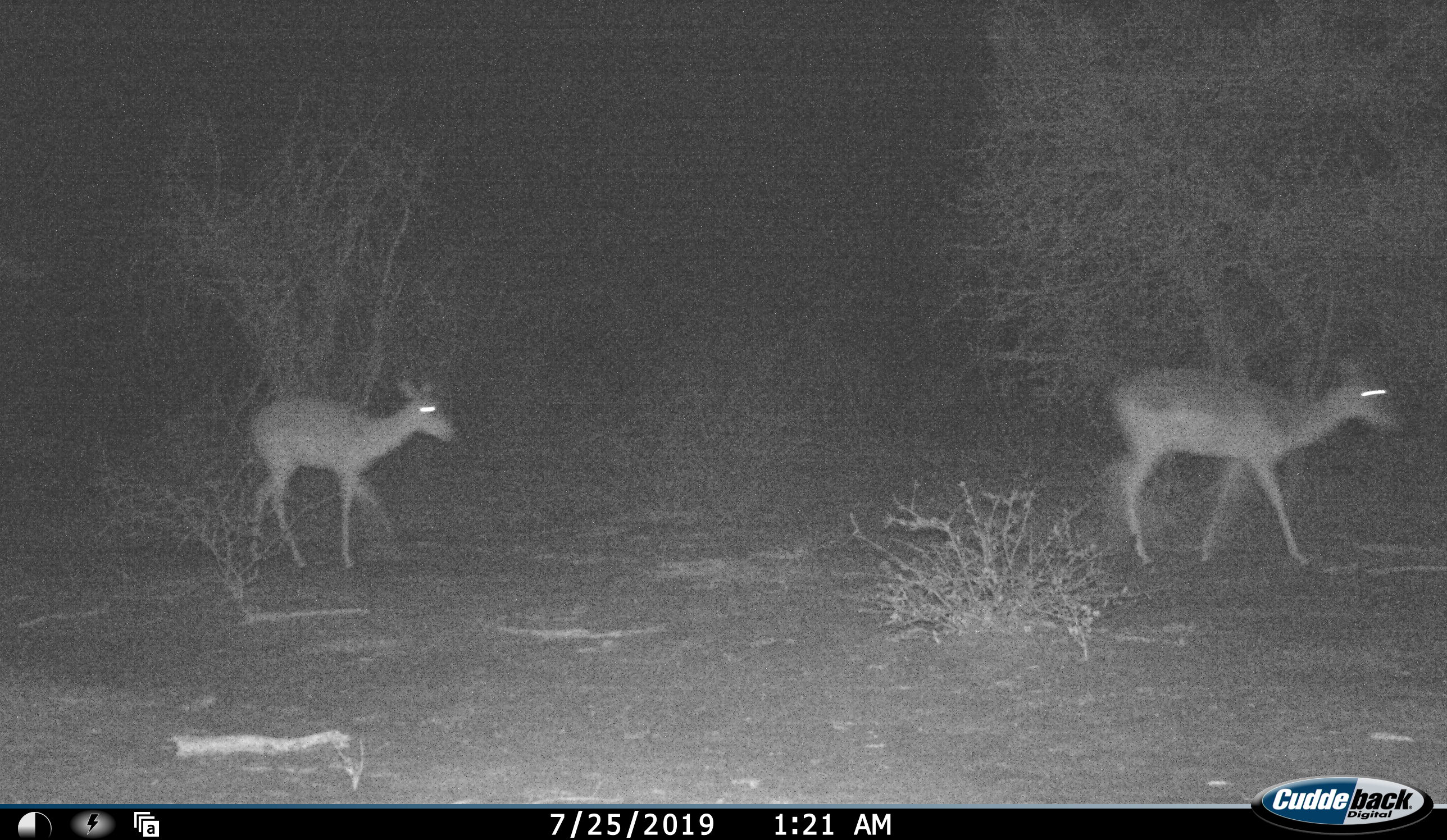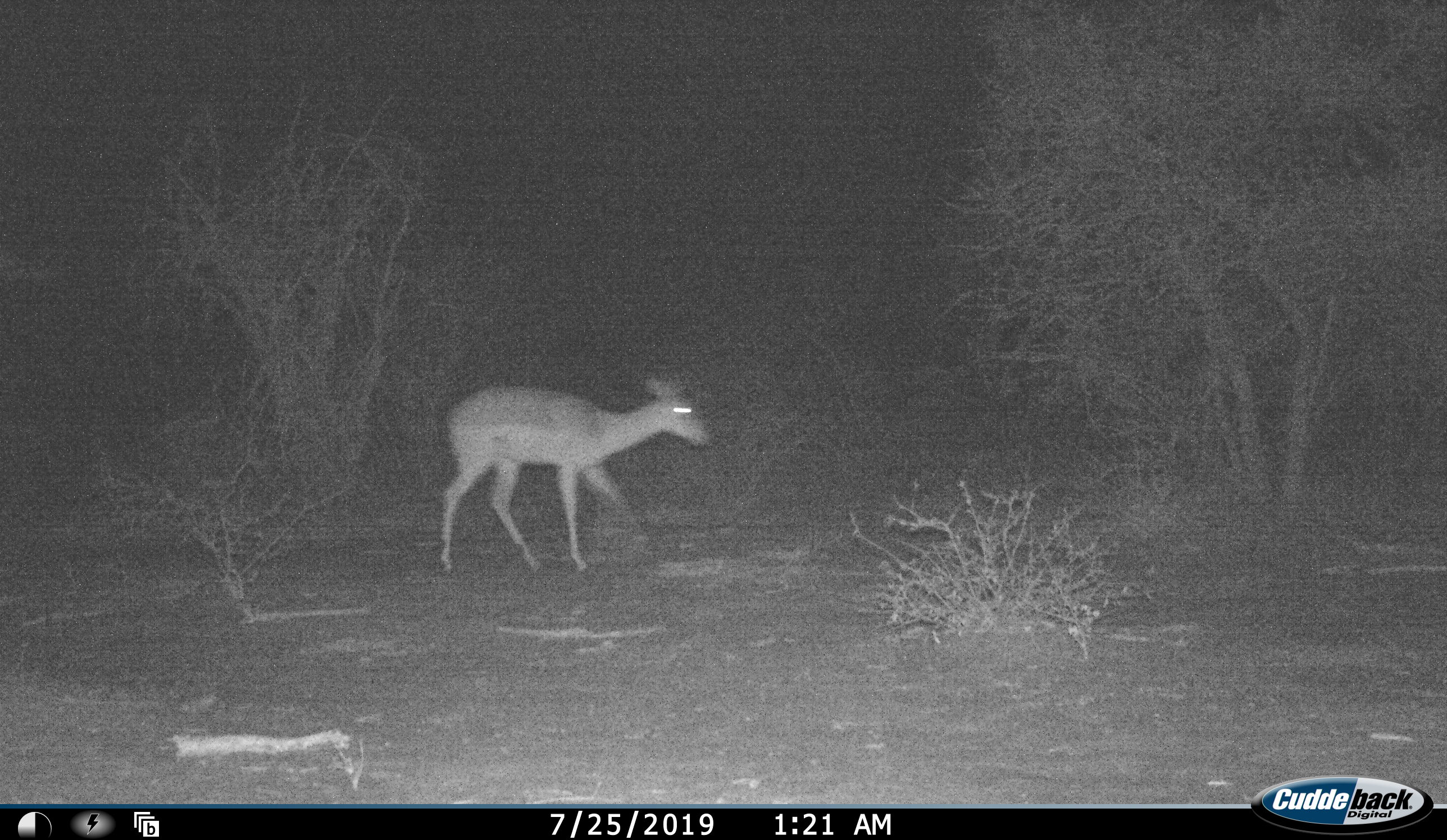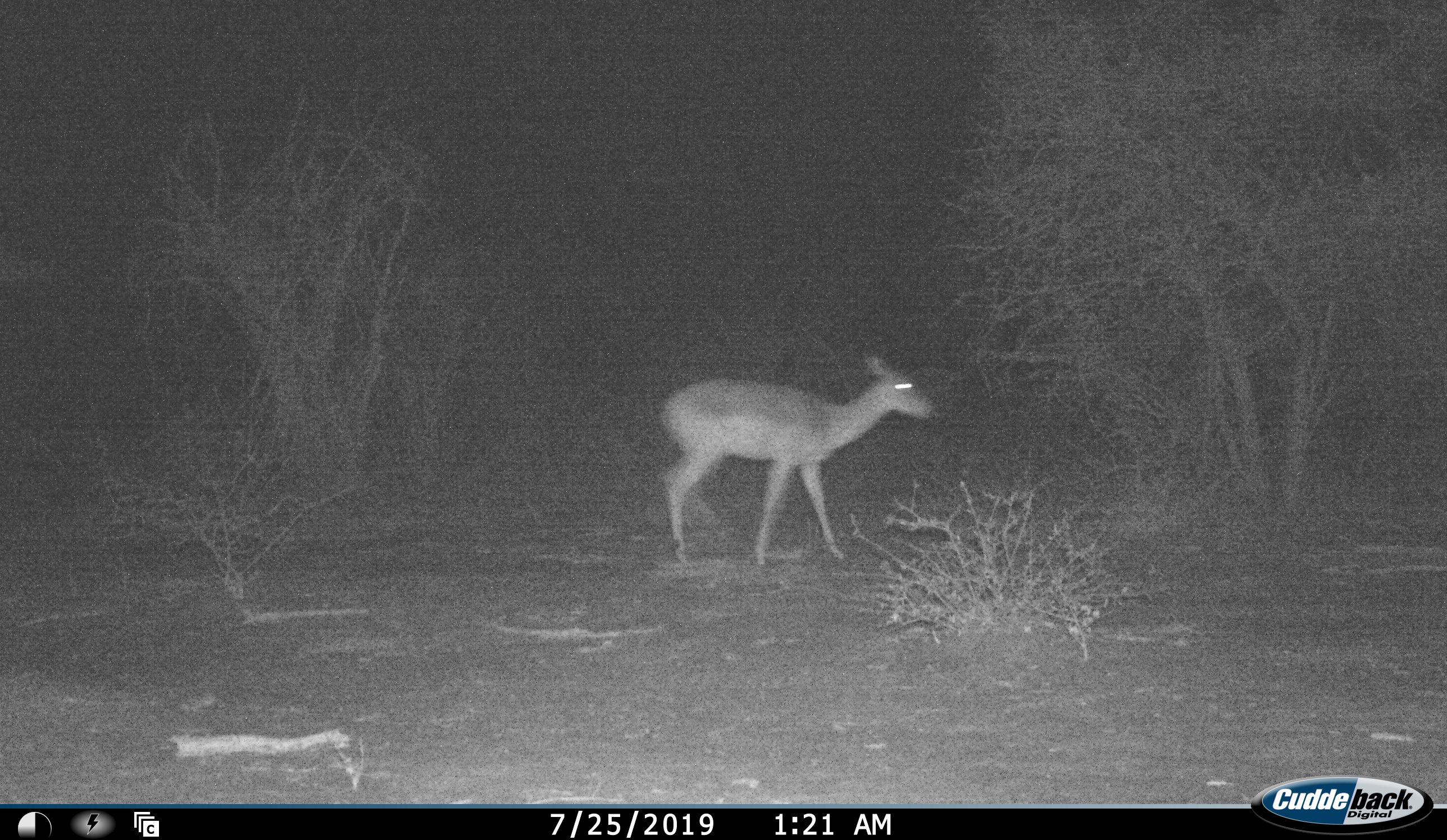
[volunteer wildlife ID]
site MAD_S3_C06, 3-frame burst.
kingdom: Animalia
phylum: Chordata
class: Mammalia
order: Artiodactyla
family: Bovidae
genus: Aepyceros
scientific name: Aepyceros melampus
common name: impala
Impala (Aepyceros melampus), count 2. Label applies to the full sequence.